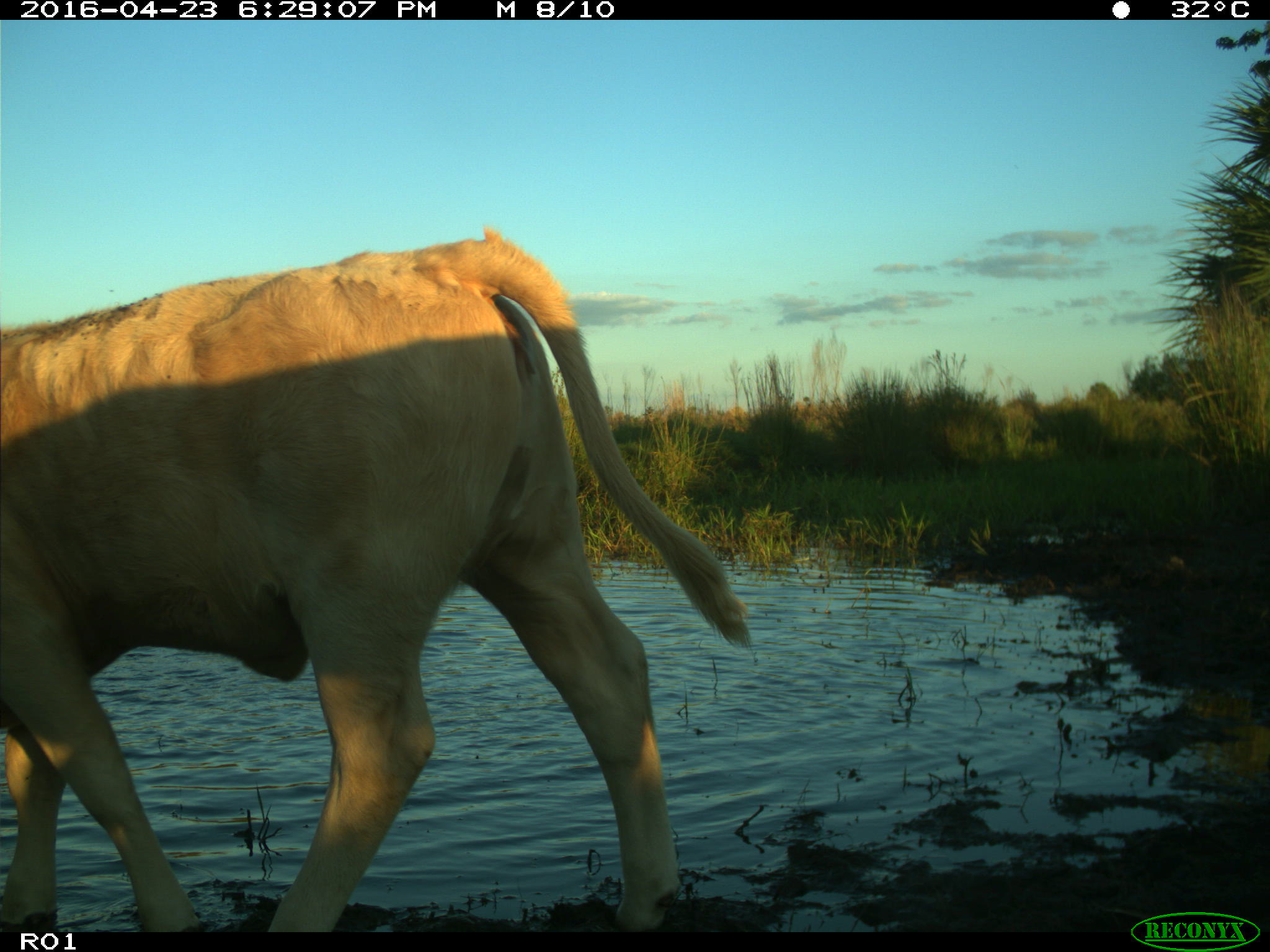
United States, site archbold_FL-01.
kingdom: Animalia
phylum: Chordata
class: Mammalia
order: Artiodactyla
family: Bovidae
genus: Bos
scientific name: Bos taurus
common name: domestic cow